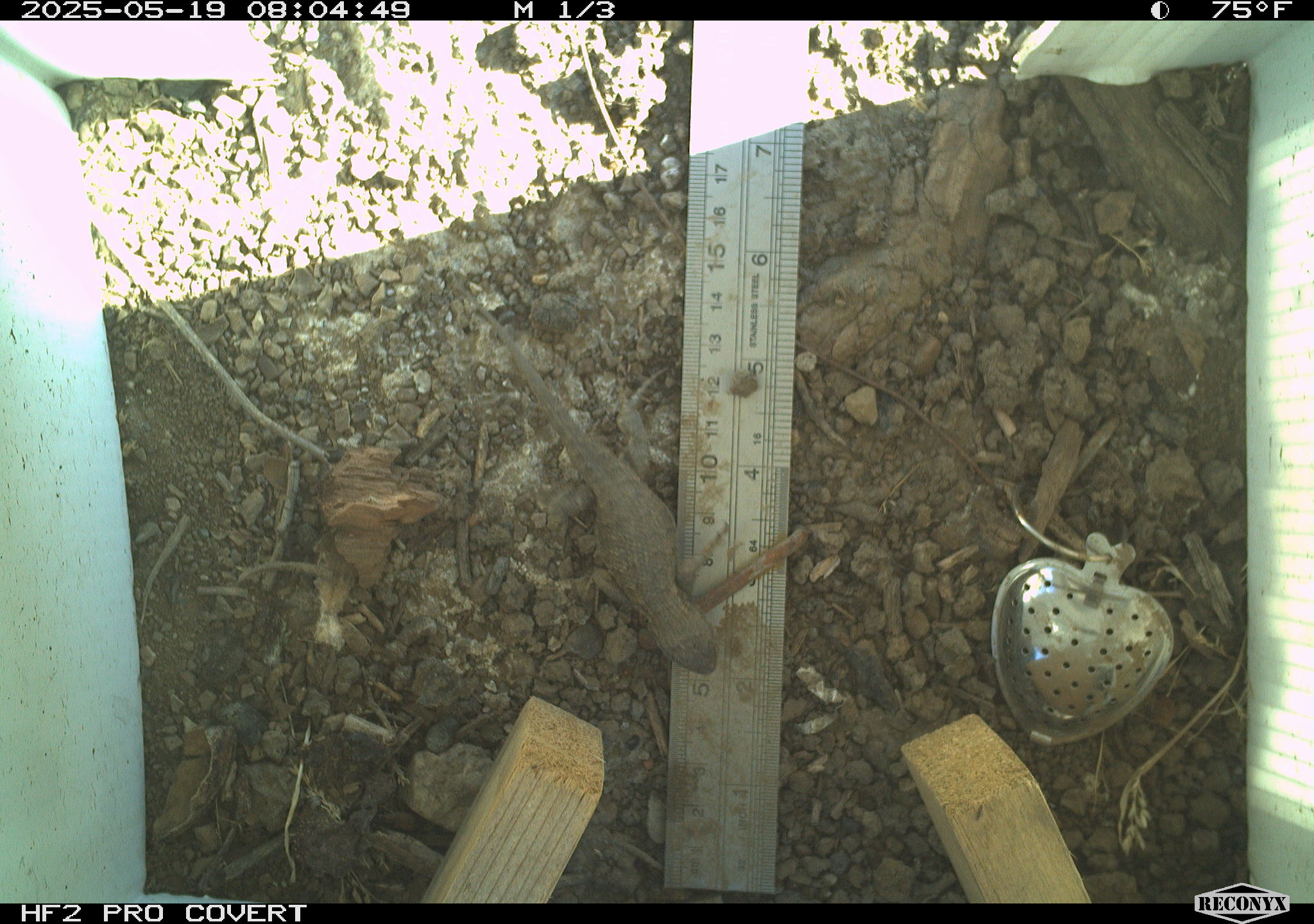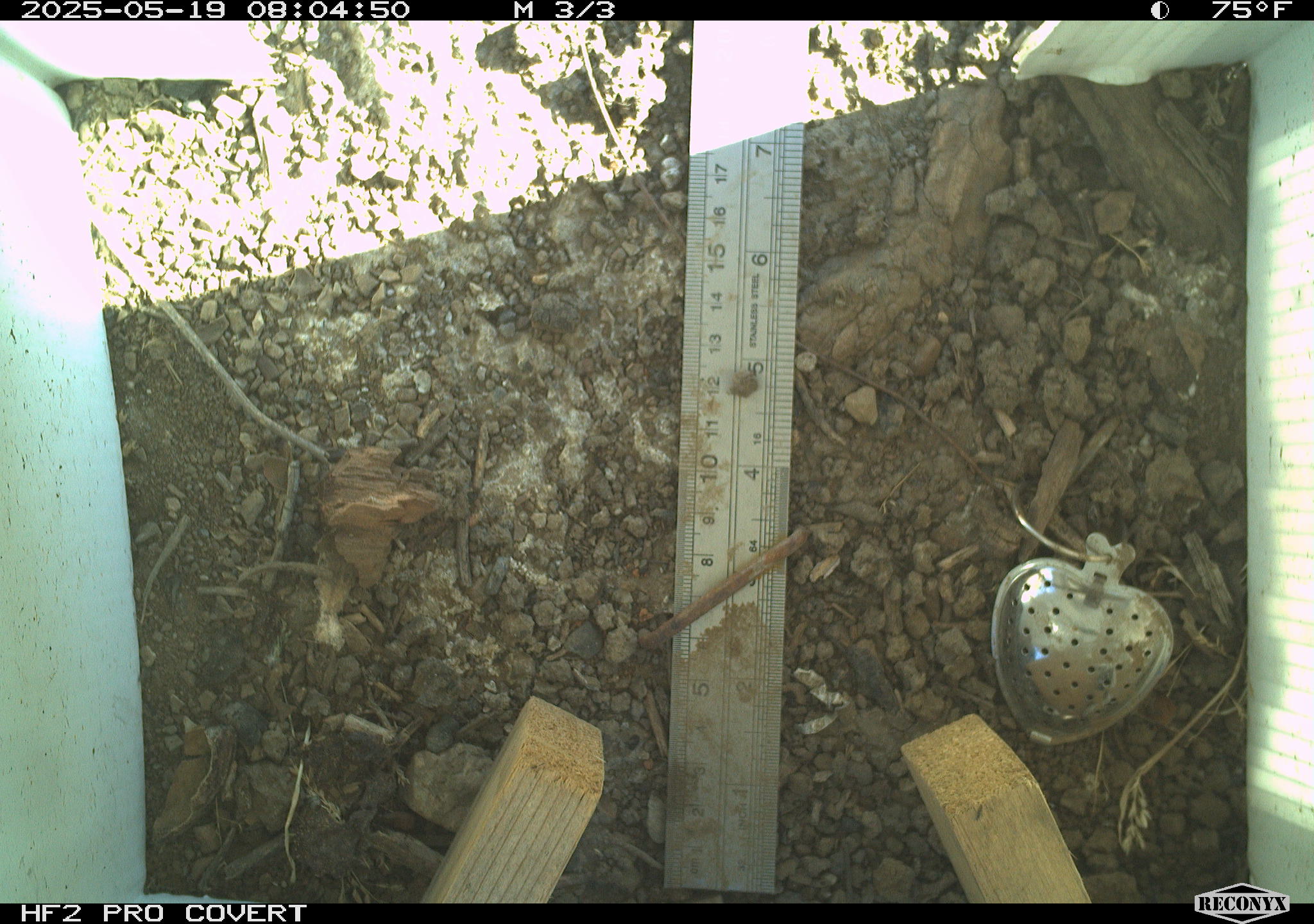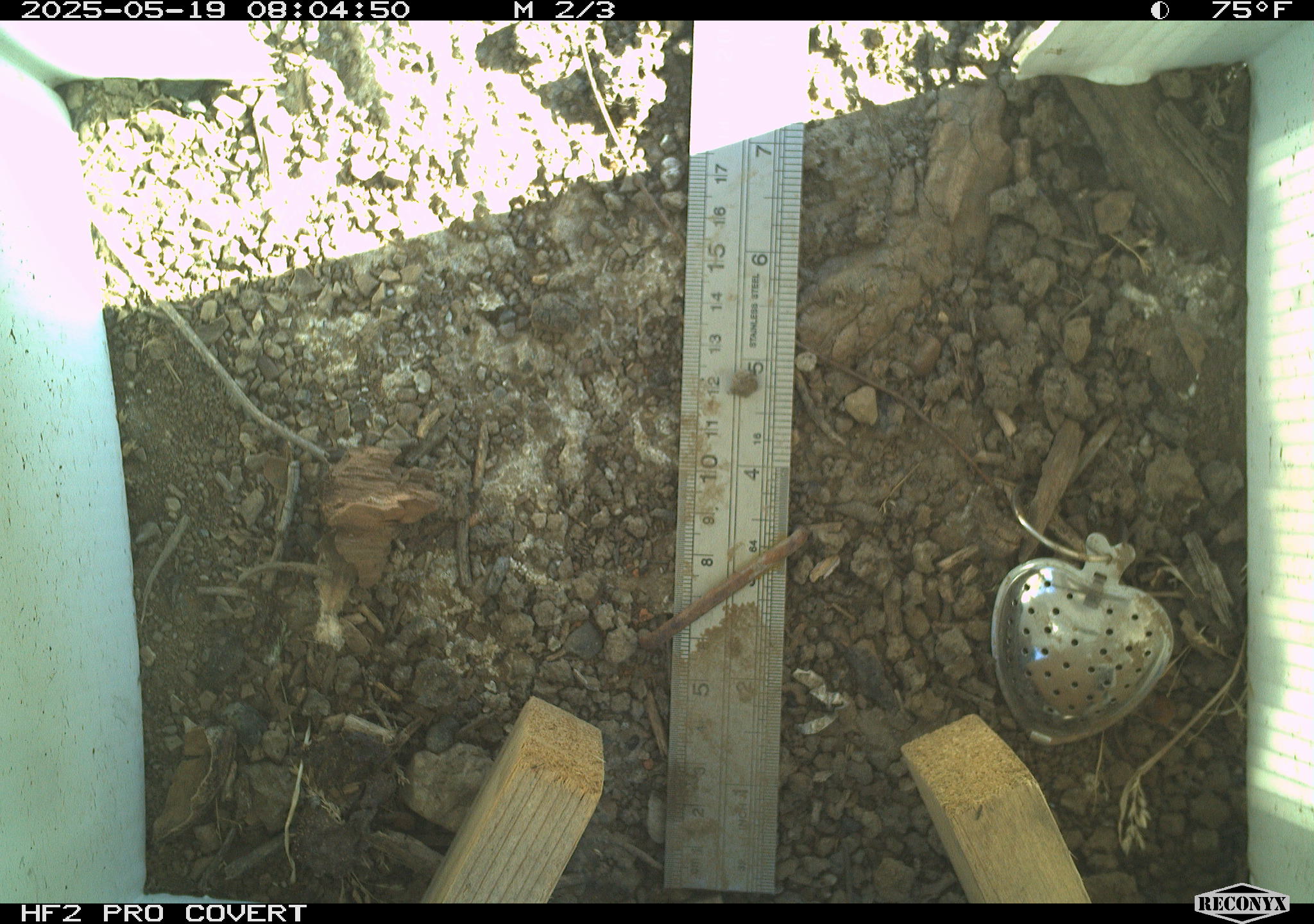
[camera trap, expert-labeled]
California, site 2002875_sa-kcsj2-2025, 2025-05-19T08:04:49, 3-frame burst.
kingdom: Animalia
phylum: Chordata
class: Reptilia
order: Squamata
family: Phrynosomatidae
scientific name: Phrynosomatidae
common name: north american spiny lizards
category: sceloporus/uta species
Sceloporus/uta species (north american spiny lizards) (Phrynosomatidae).